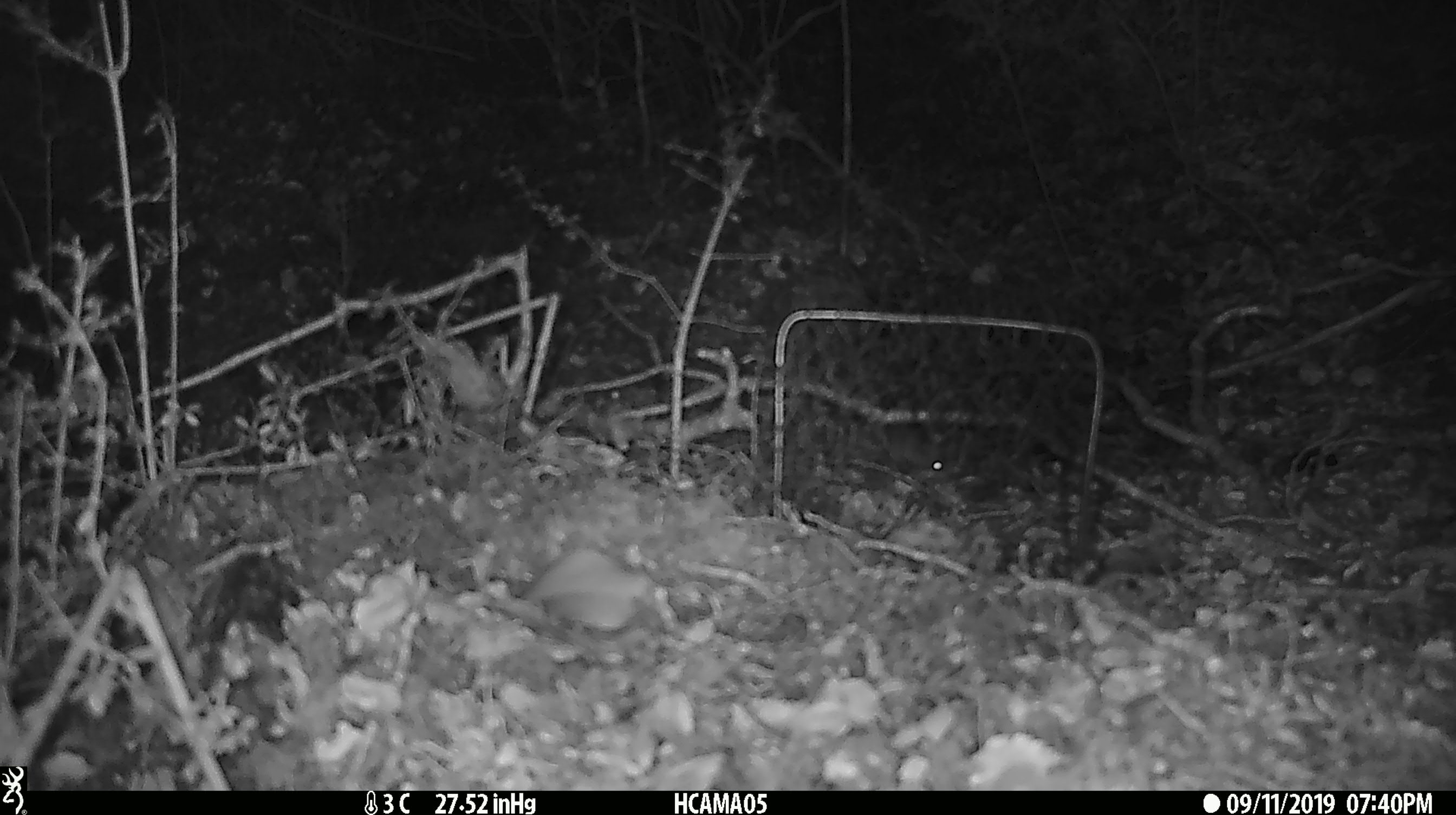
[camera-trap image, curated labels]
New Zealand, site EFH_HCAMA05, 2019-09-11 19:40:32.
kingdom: Animalia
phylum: Chordata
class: Mammalia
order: Rodentia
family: Muridae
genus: Mus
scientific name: Mus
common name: mouse